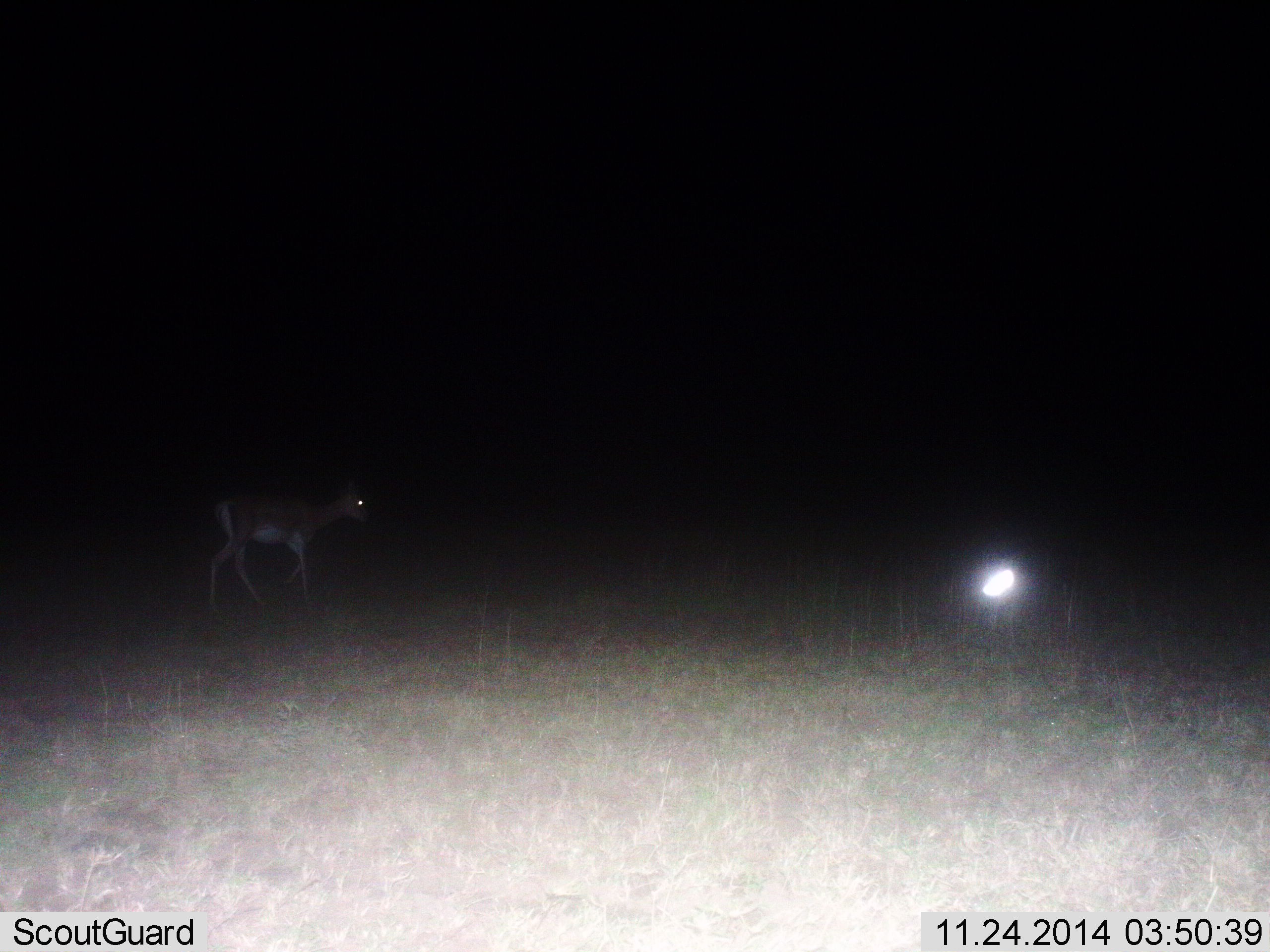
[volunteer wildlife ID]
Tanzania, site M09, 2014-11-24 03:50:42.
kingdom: Animalia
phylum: Chordata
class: Mammalia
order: Artiodactyla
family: Bovidae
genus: Nanger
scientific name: Nanger granti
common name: grant's gazelle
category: gazellegrants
Gazellegrants (grant's gazelle) (Nanger granti), count 1. Behavior (volunteer vote fractions): standing 23%, resting 0%, moving 77%, interacting 0%. Young present (vote fraction): 0%. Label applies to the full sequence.